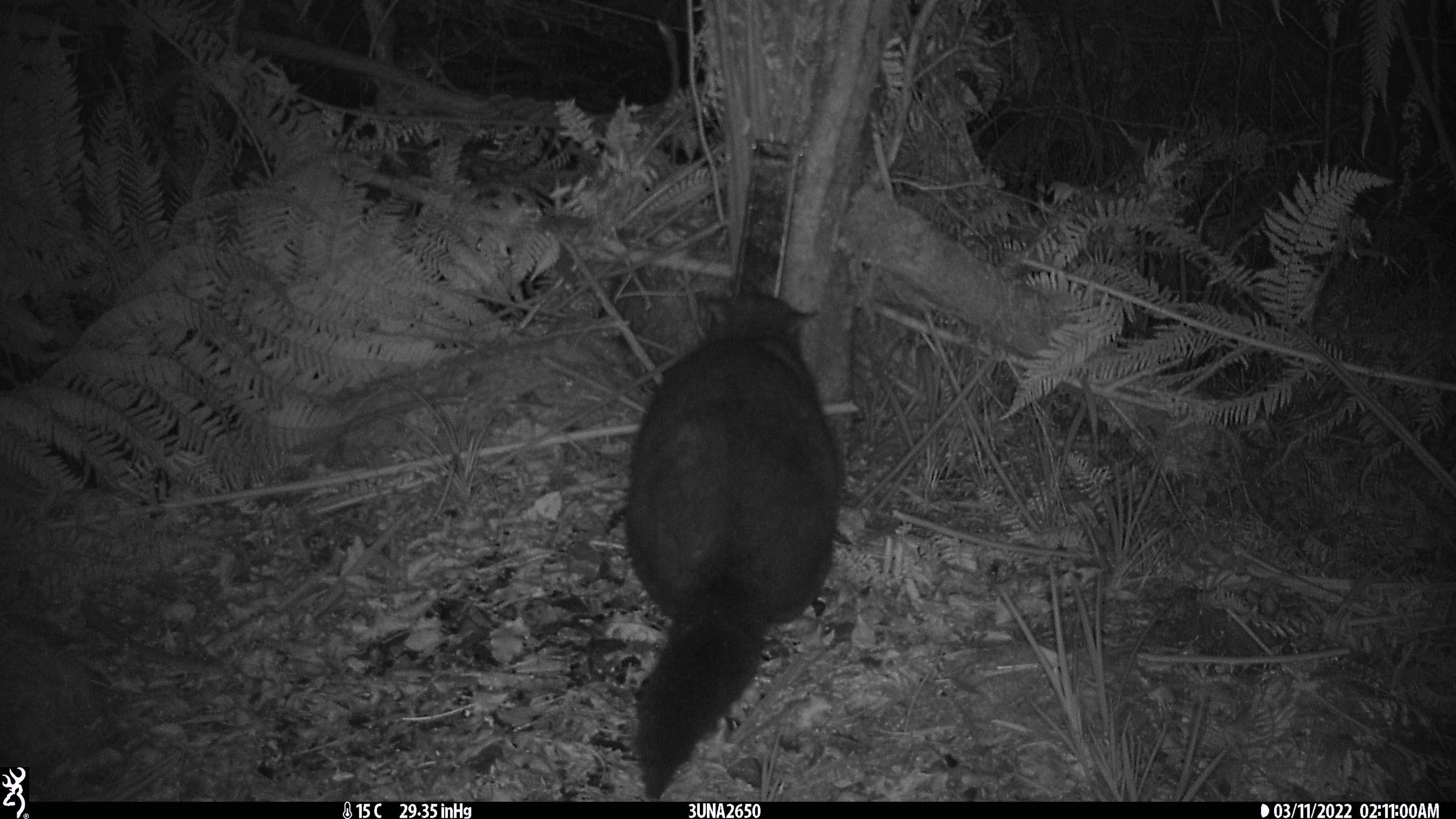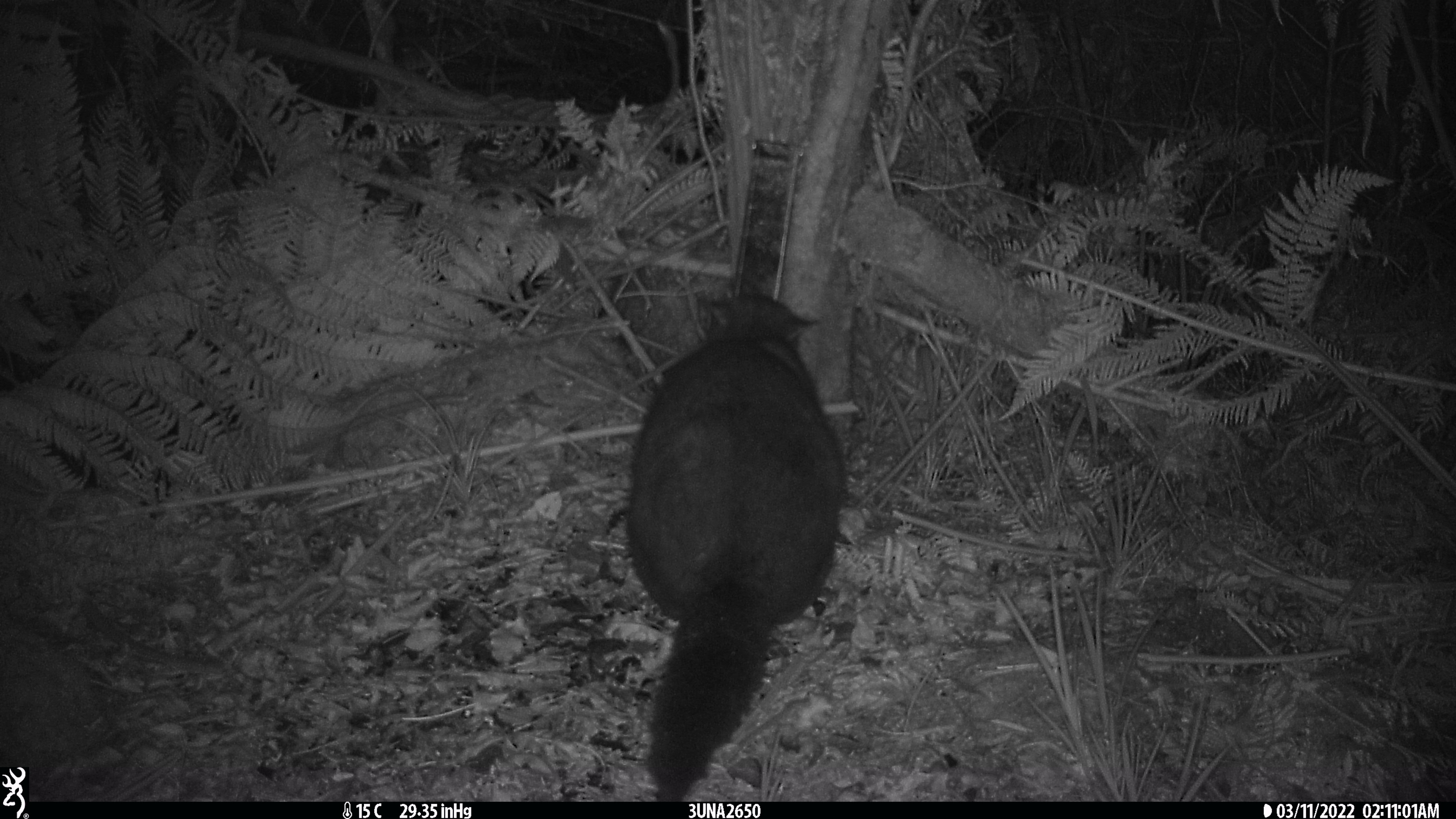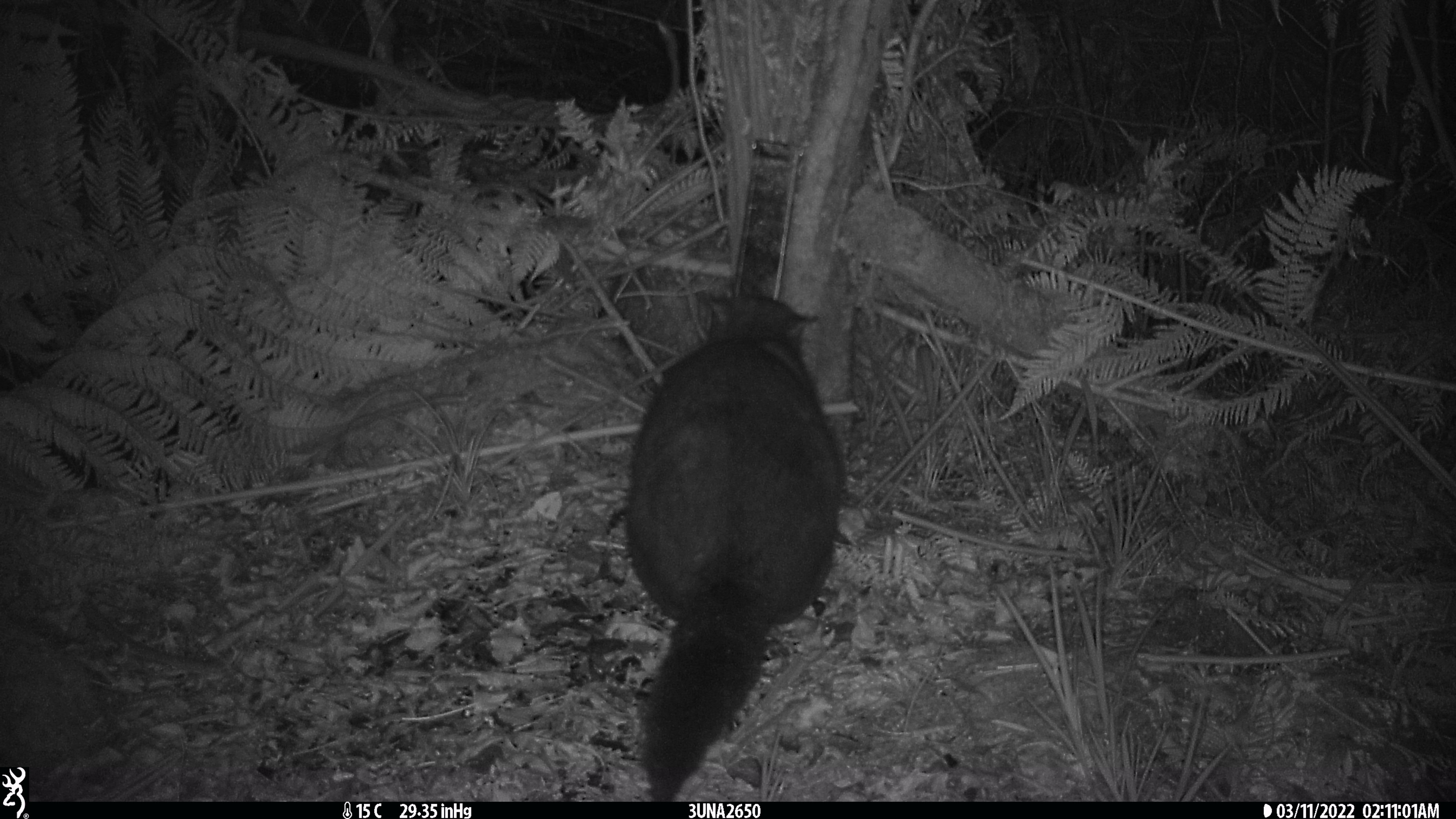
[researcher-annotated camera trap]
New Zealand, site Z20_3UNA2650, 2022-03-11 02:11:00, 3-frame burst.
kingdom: Animalia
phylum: Chordata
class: Mammalia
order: Diprotodontia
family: Phalangeridae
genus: Trichosurus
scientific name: Trichosurus vulpecula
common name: common brushtail possum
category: possum